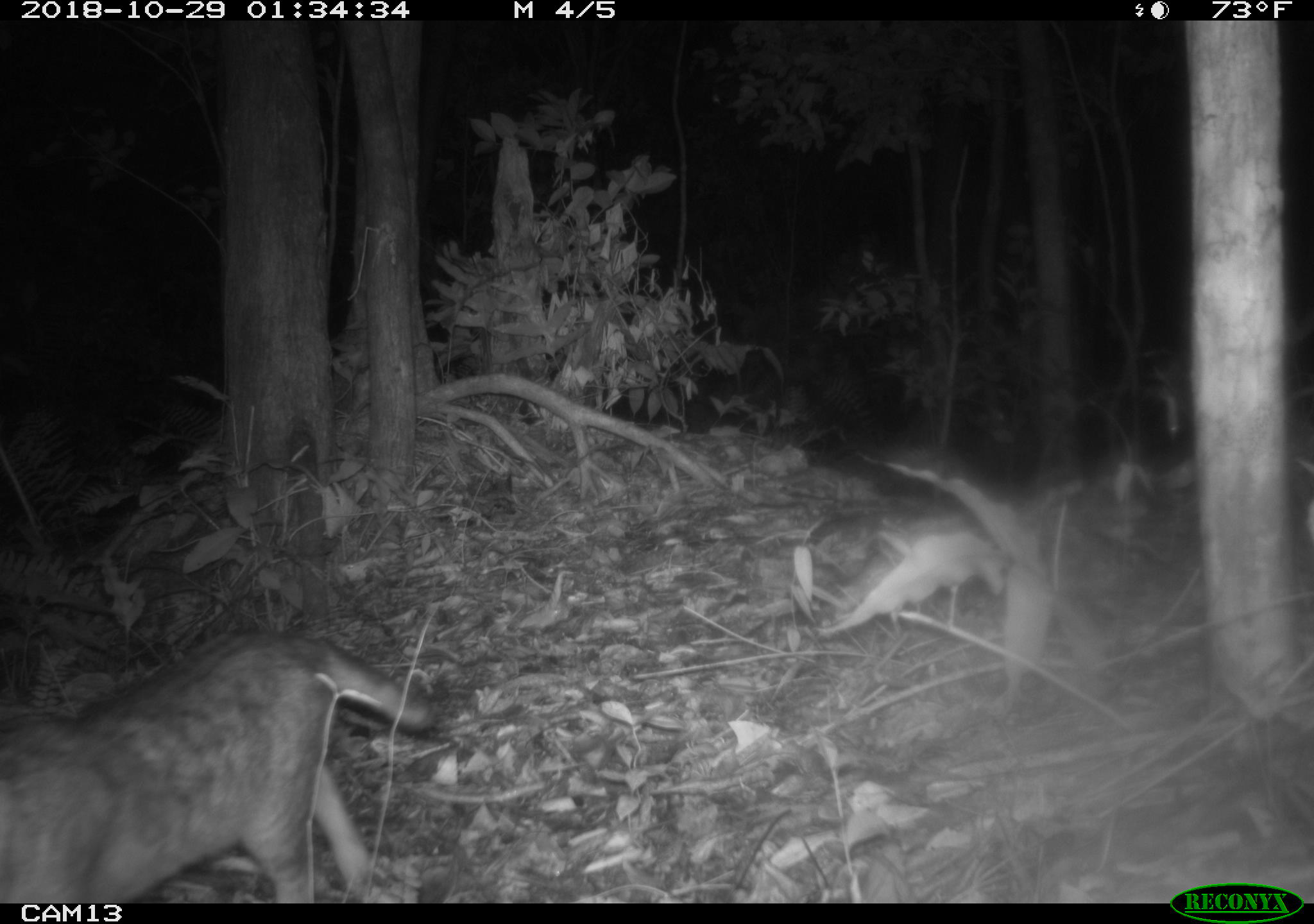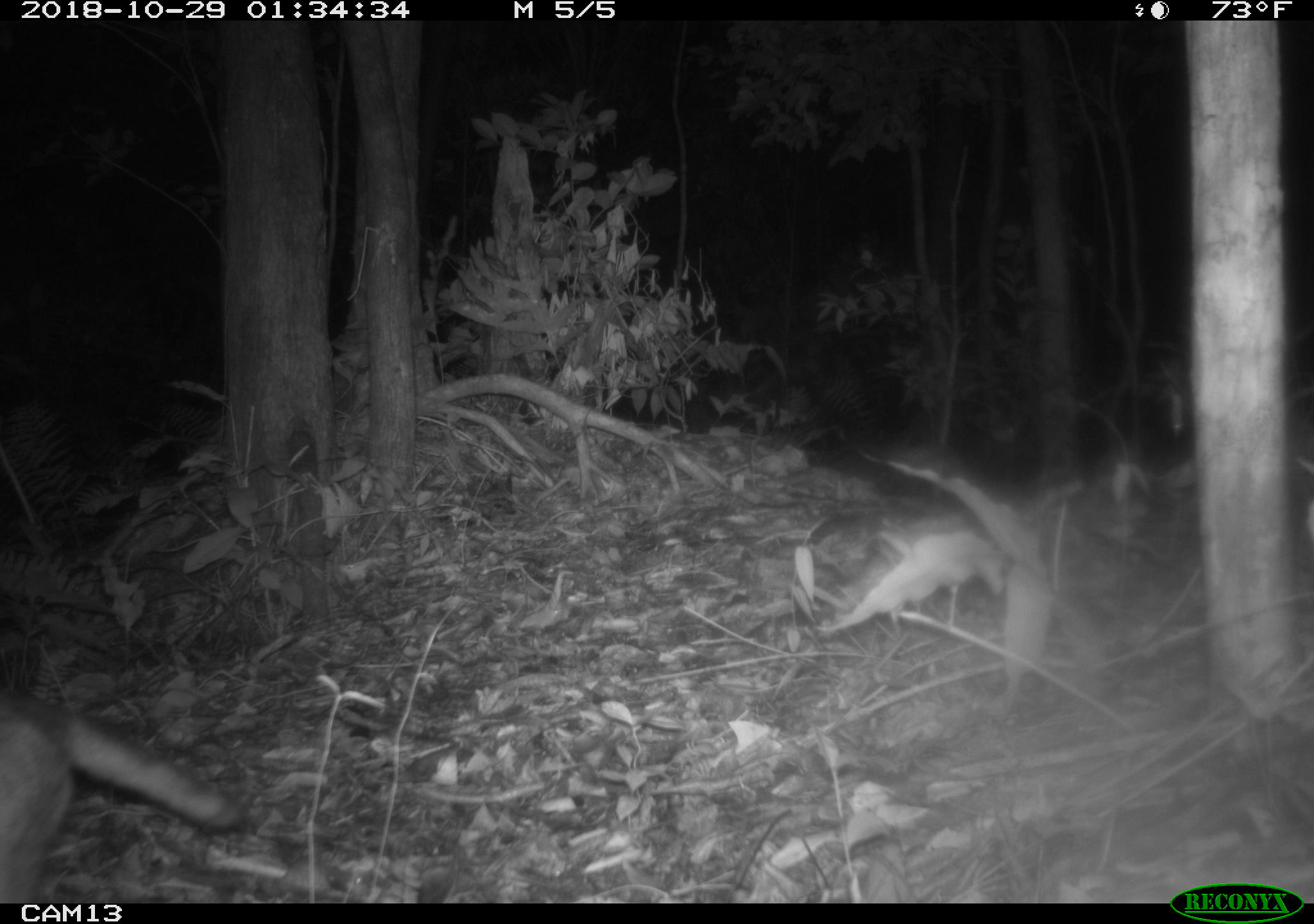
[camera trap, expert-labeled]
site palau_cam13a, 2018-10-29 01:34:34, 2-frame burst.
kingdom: Animalia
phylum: Chordata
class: Mammalia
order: Carnivora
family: Felidae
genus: Felis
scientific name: Felis catus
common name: cat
Cat (Felis catus).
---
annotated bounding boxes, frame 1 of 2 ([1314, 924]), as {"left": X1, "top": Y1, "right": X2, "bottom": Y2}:
cat: {"left": 1, "top": 633, "right": 434, "bottom": 903}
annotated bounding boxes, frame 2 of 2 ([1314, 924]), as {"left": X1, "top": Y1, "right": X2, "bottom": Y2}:
cat: {"left": 0, "top": 685, "right": 244, "bottom": 904}